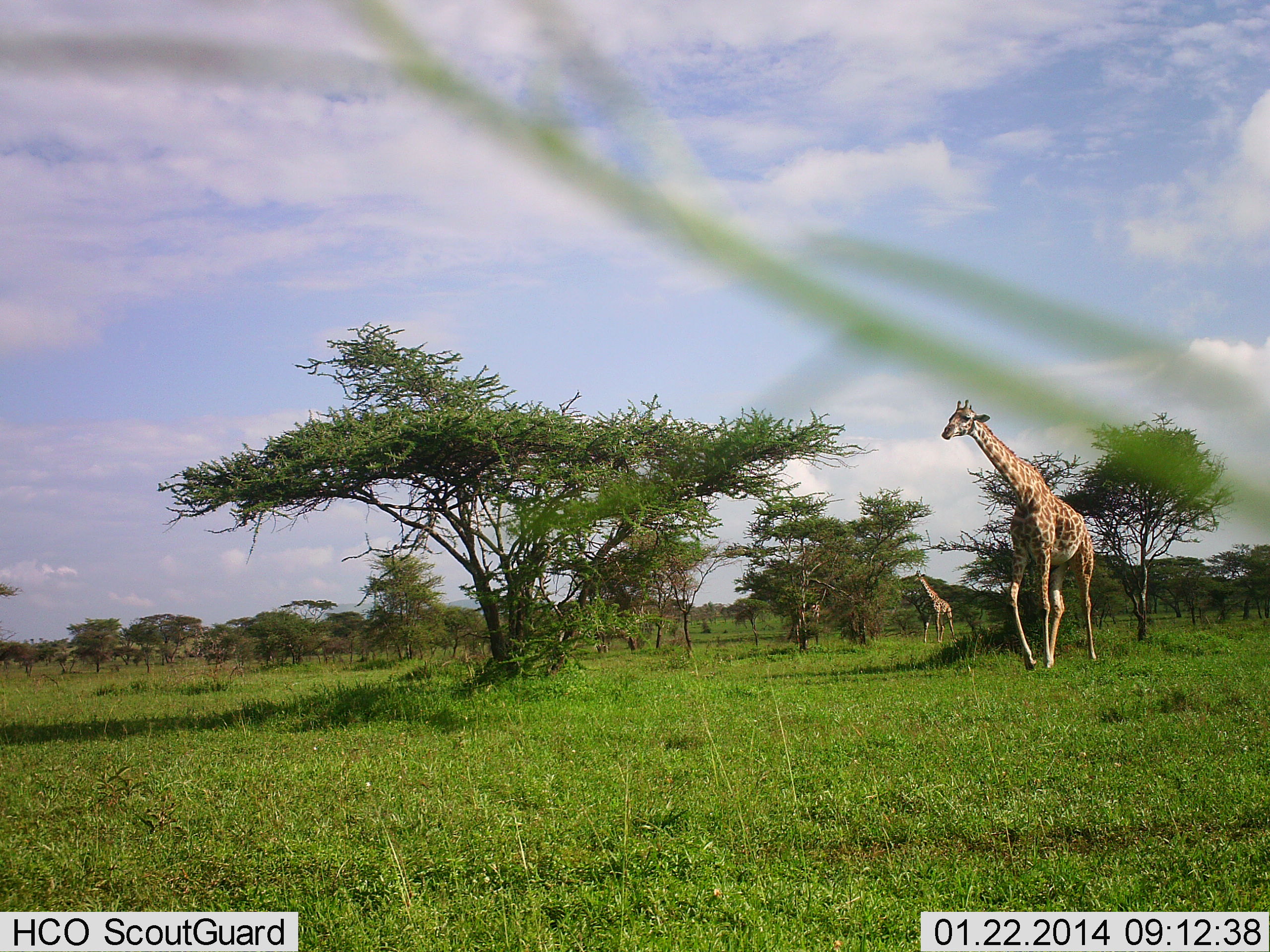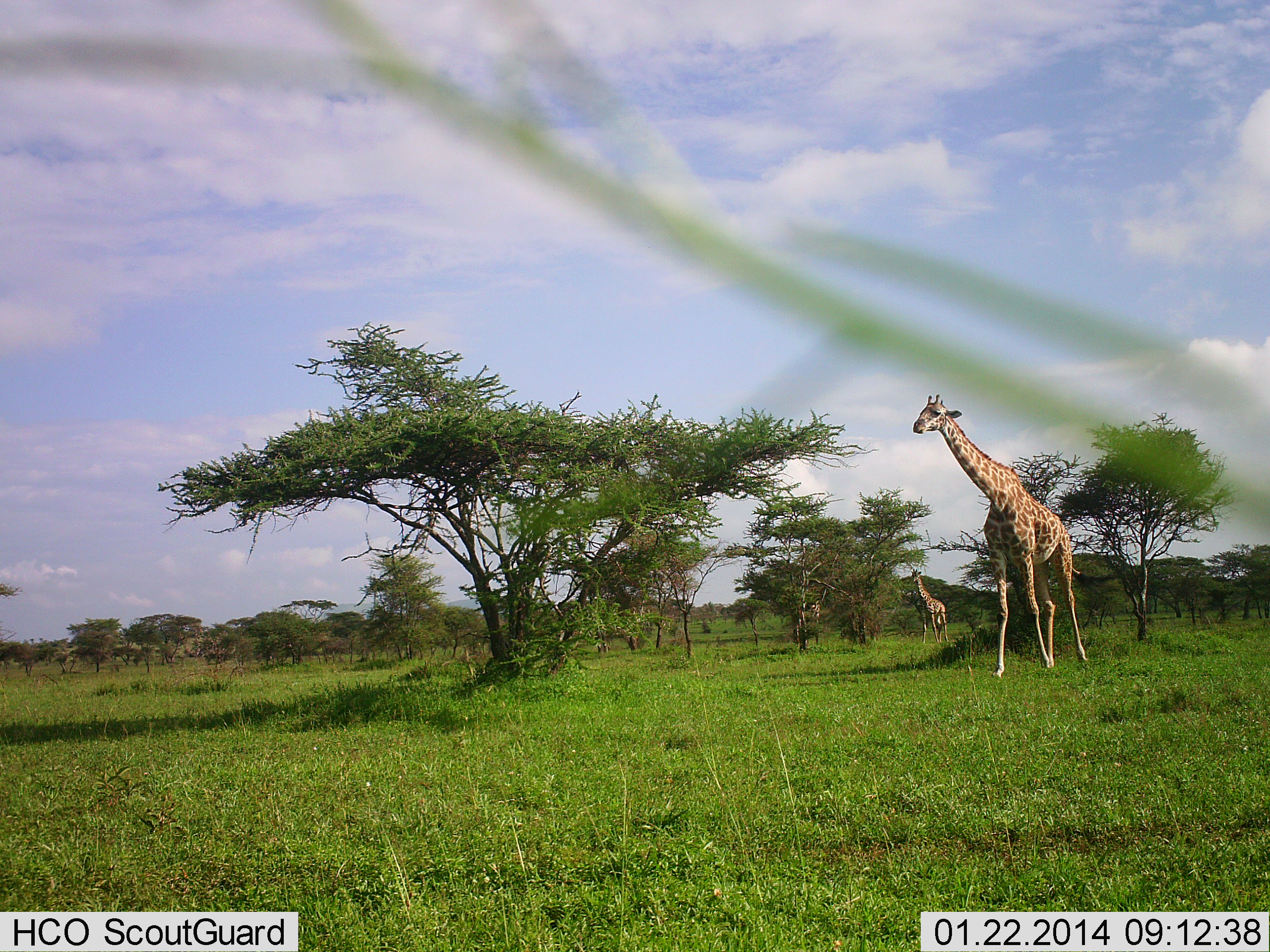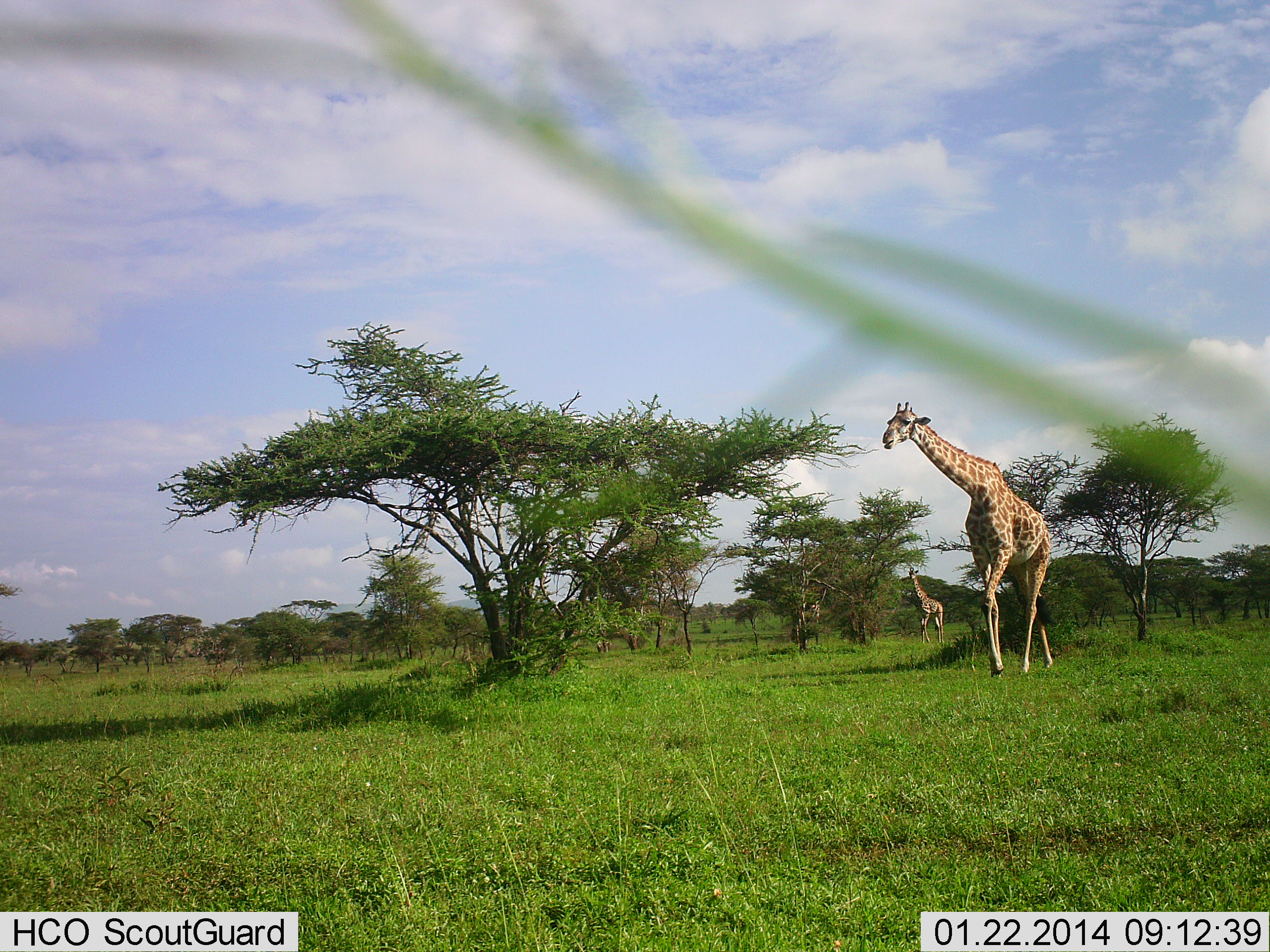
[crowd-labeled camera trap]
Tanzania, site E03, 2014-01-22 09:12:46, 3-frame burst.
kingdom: Animalia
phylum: Chordata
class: Mammalia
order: Artiodactyla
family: Giraffidae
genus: Giraffa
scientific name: Giraffa camelopardalis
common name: giraffe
Giraffe (Giraffa camelopardalis), count 2. Behavior (volunteer vote fractions): standing 10%, resting 0%, moving 90%, interacting 0%. Young present (vote fraction): 0%. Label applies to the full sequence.